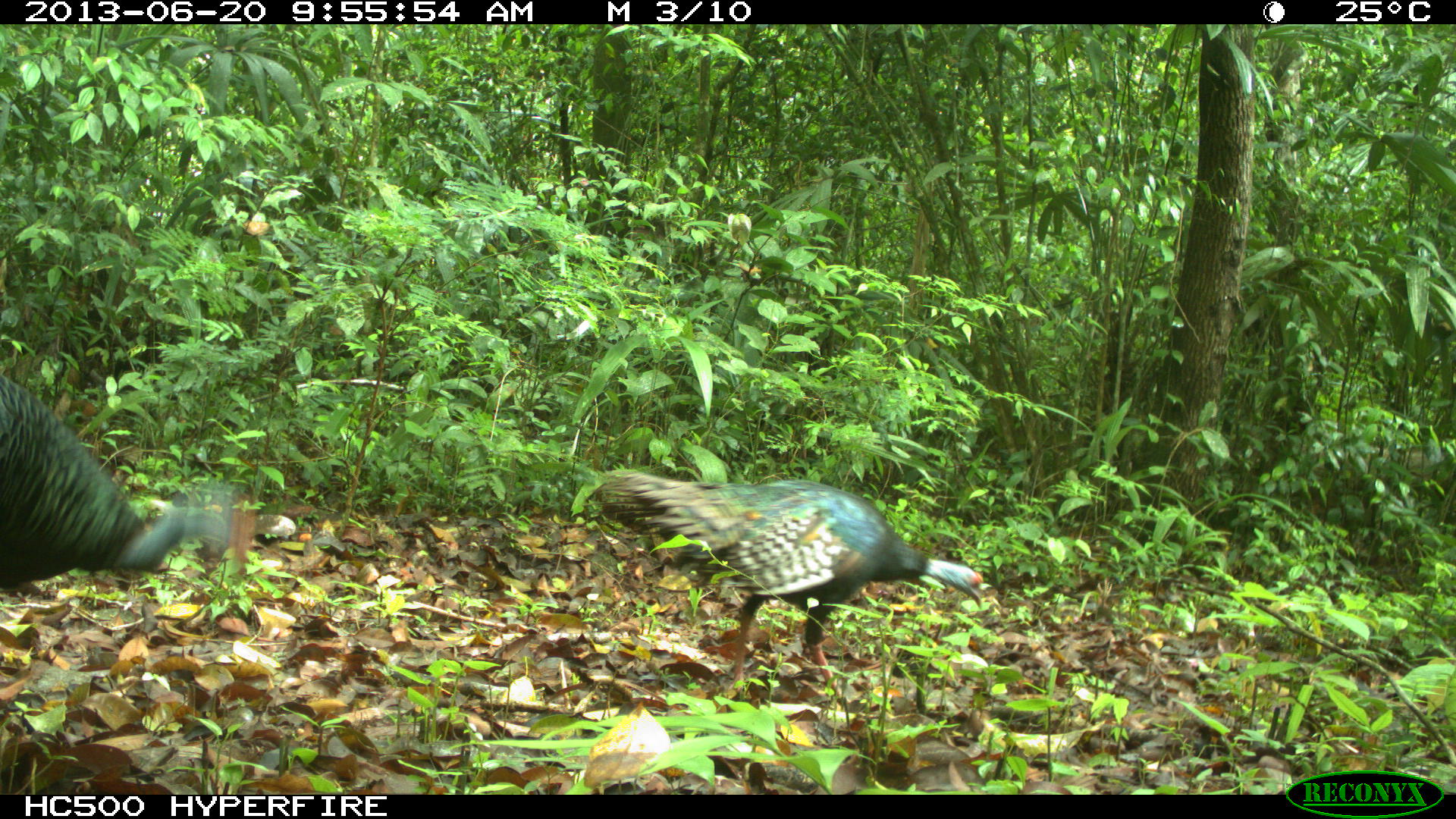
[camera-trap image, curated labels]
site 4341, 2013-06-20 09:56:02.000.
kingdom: Animalia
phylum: Chordata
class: Aves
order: Galliformes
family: Phasianidae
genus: Meleagris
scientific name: Meleagris ocellata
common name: ocellated turkey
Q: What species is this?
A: Meleagris ocellata (ocellated turkey).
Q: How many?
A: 2.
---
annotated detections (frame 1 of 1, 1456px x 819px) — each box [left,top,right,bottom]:
meleagris ocellata: [591,468,989,707]; [0,375,255,595]